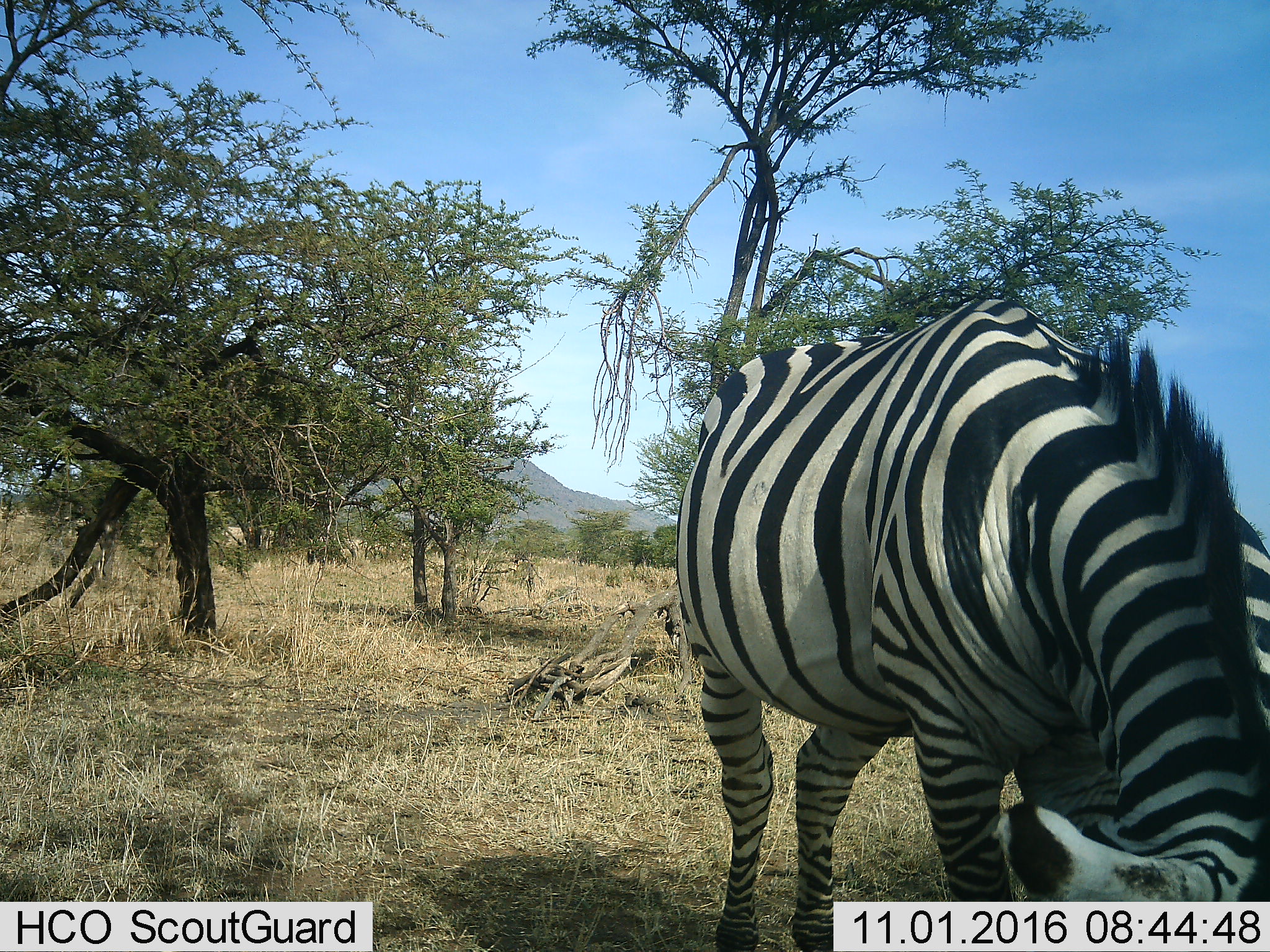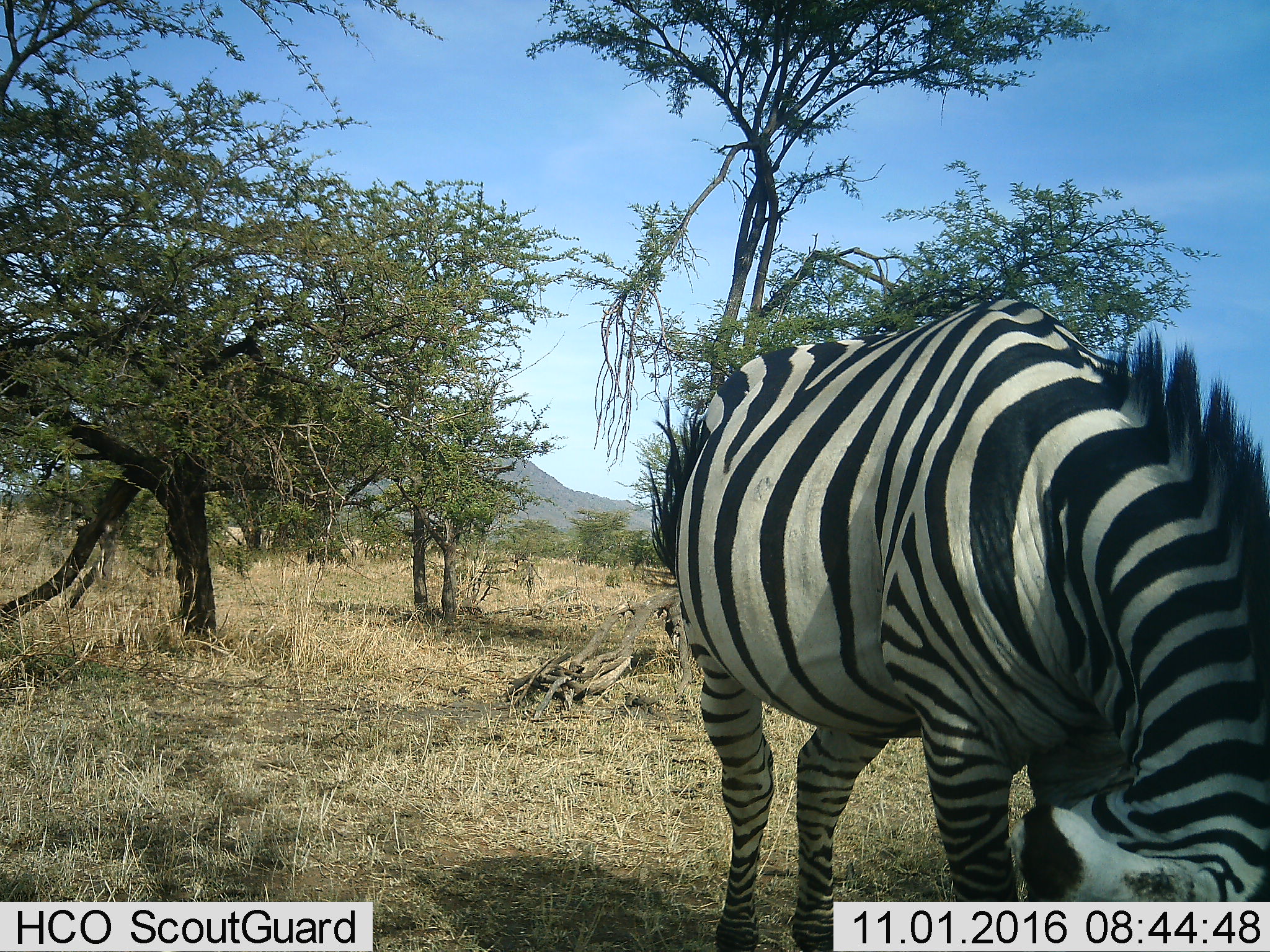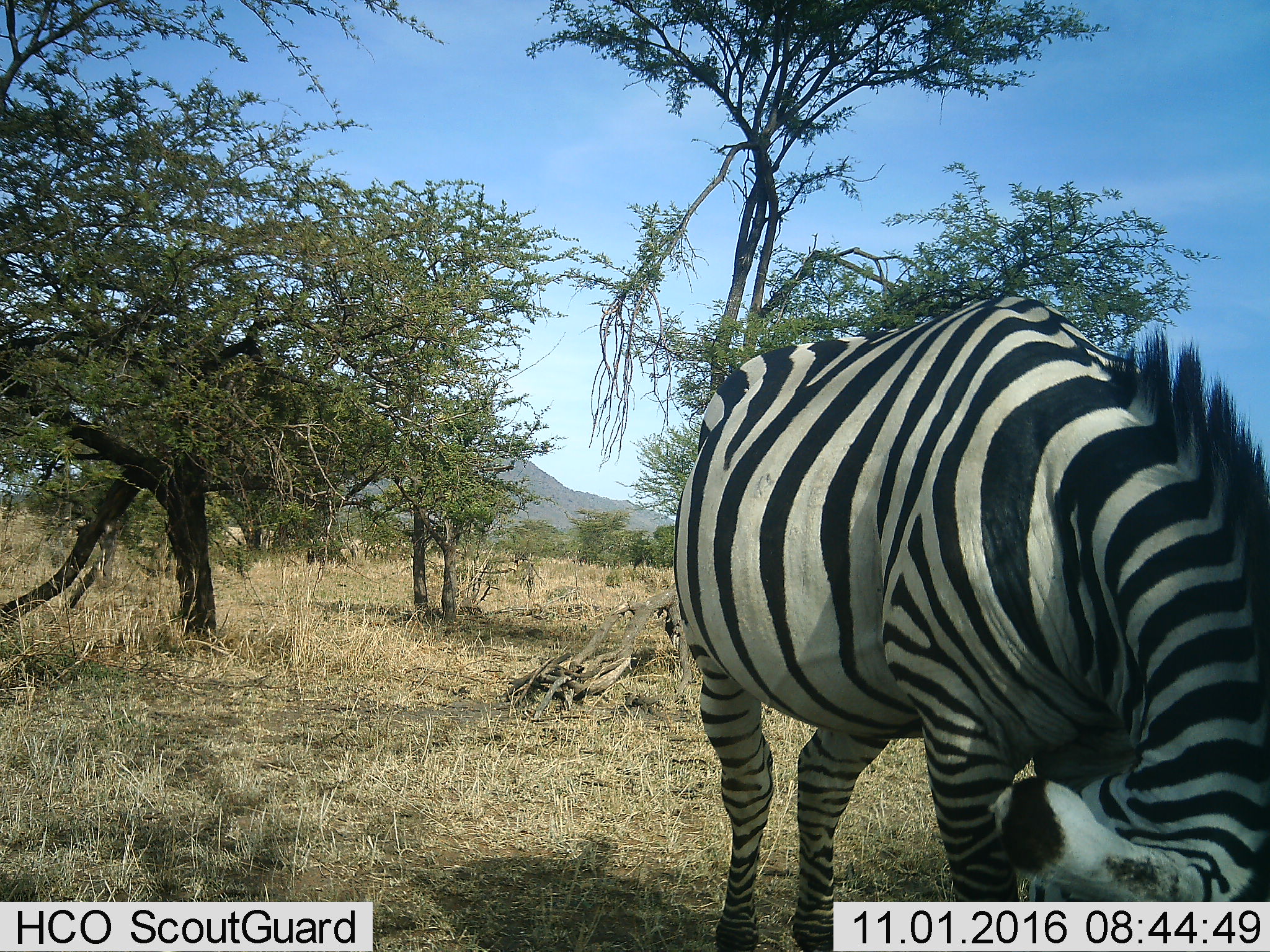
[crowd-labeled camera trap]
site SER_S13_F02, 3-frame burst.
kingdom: Animalia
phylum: Chordata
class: Mammalia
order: Perissodactyla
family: Equidae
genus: Equus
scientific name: Equus quagga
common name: plains zebra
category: zebraplains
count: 1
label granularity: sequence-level